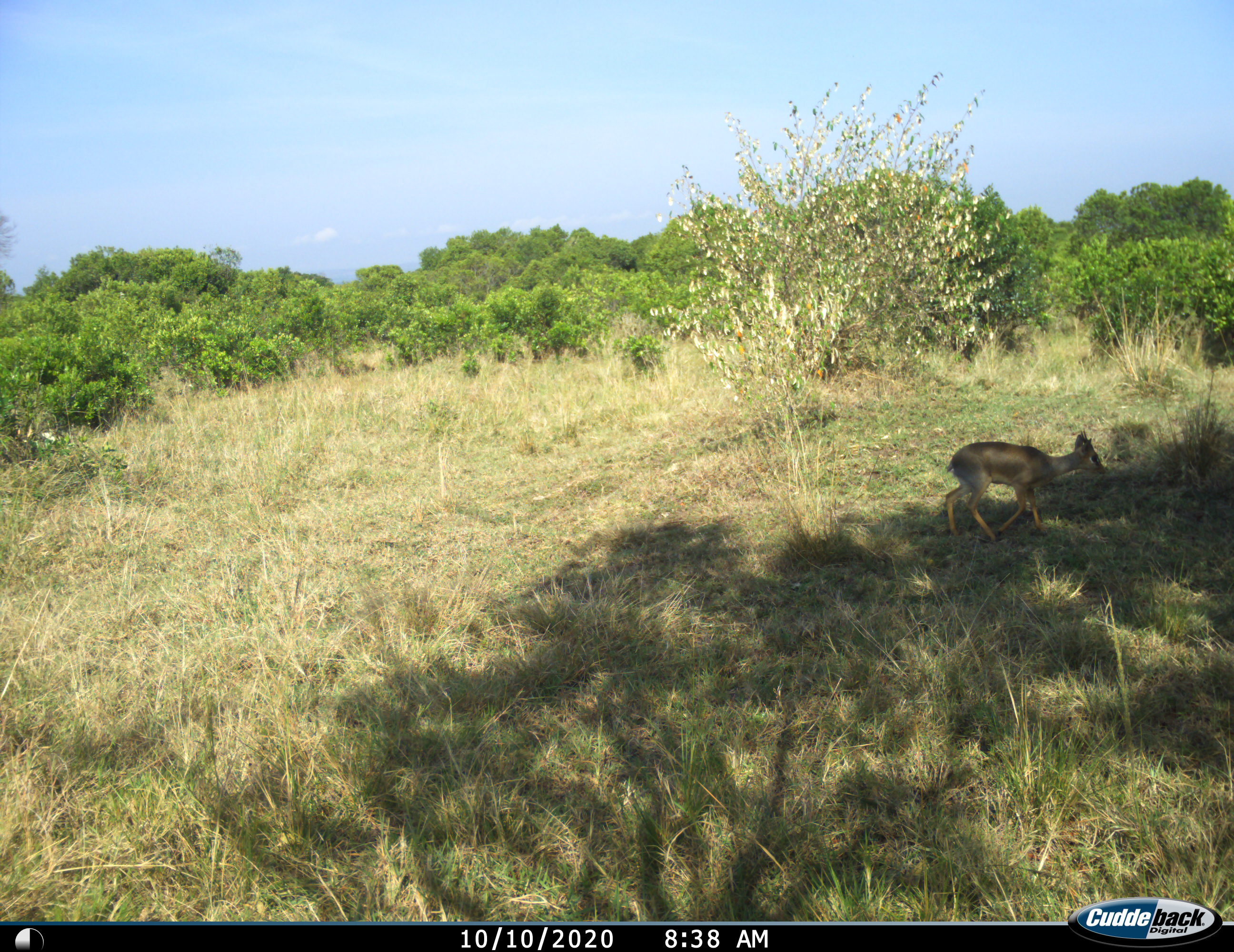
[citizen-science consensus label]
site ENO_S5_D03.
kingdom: Animalia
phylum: Chordata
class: Mammalia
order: Artiodactyla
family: Bovidae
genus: Madoqua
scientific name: Madoqua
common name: dik-dik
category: dikdik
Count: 1.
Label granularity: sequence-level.